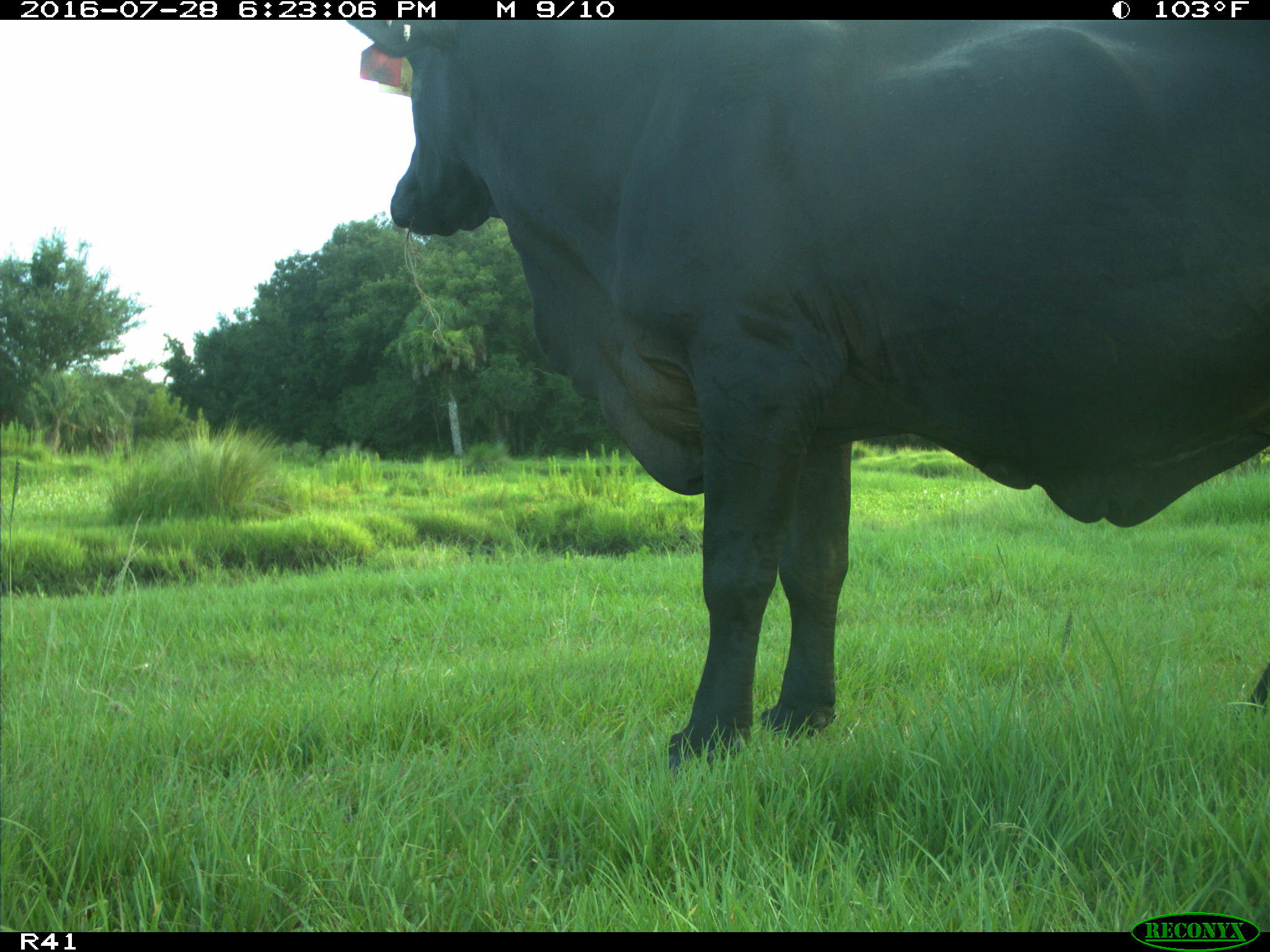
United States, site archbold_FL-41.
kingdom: Animalia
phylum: Chordata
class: Mammalia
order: Artiodactyla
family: Bovidae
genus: Bos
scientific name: Bos taurus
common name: domestic cow